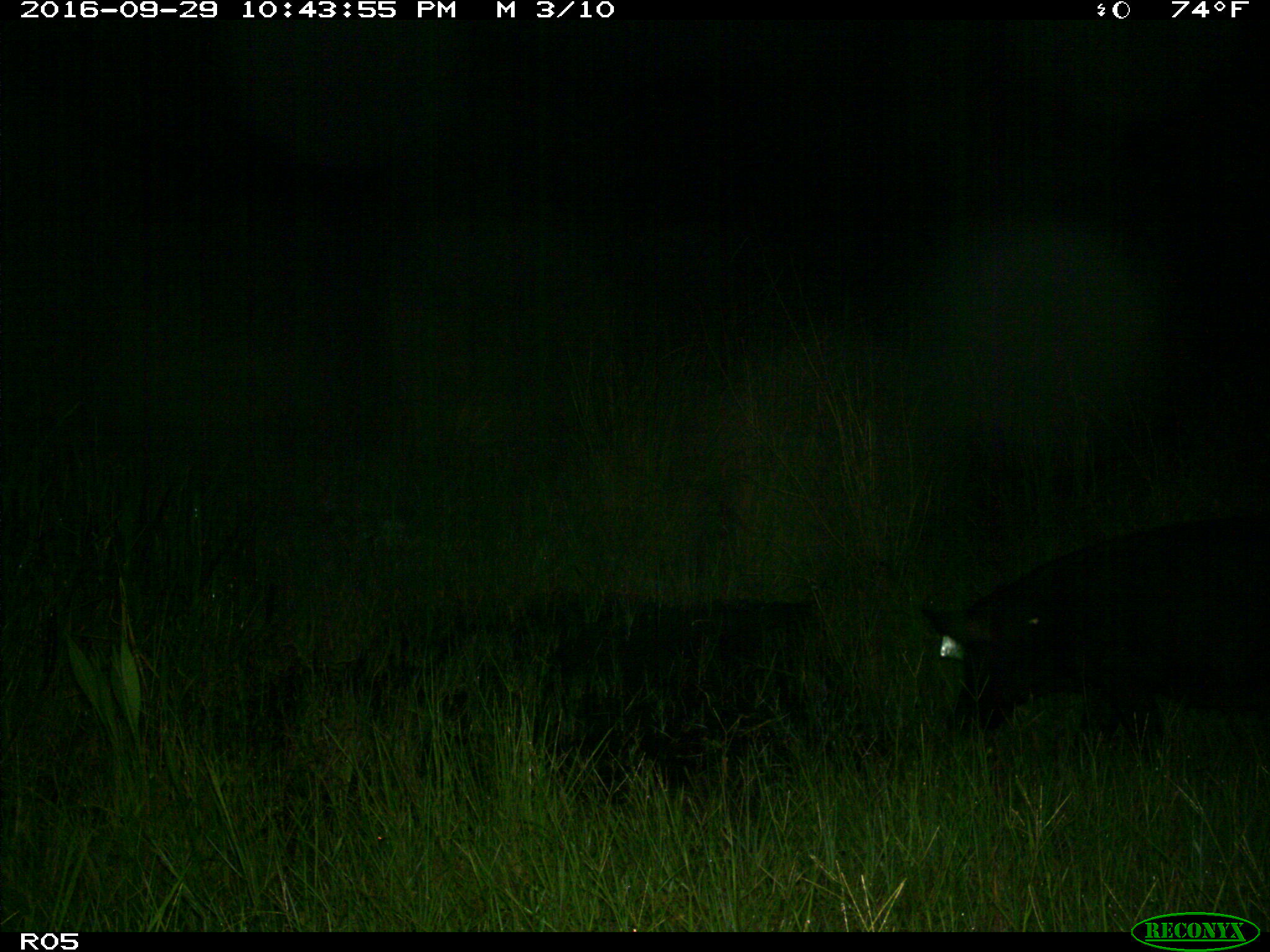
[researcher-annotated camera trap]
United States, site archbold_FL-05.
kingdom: Animalia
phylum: Chordata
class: Mammalia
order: Artiodactyla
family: Suidae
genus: Sus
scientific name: Sus scrofa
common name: wild boar